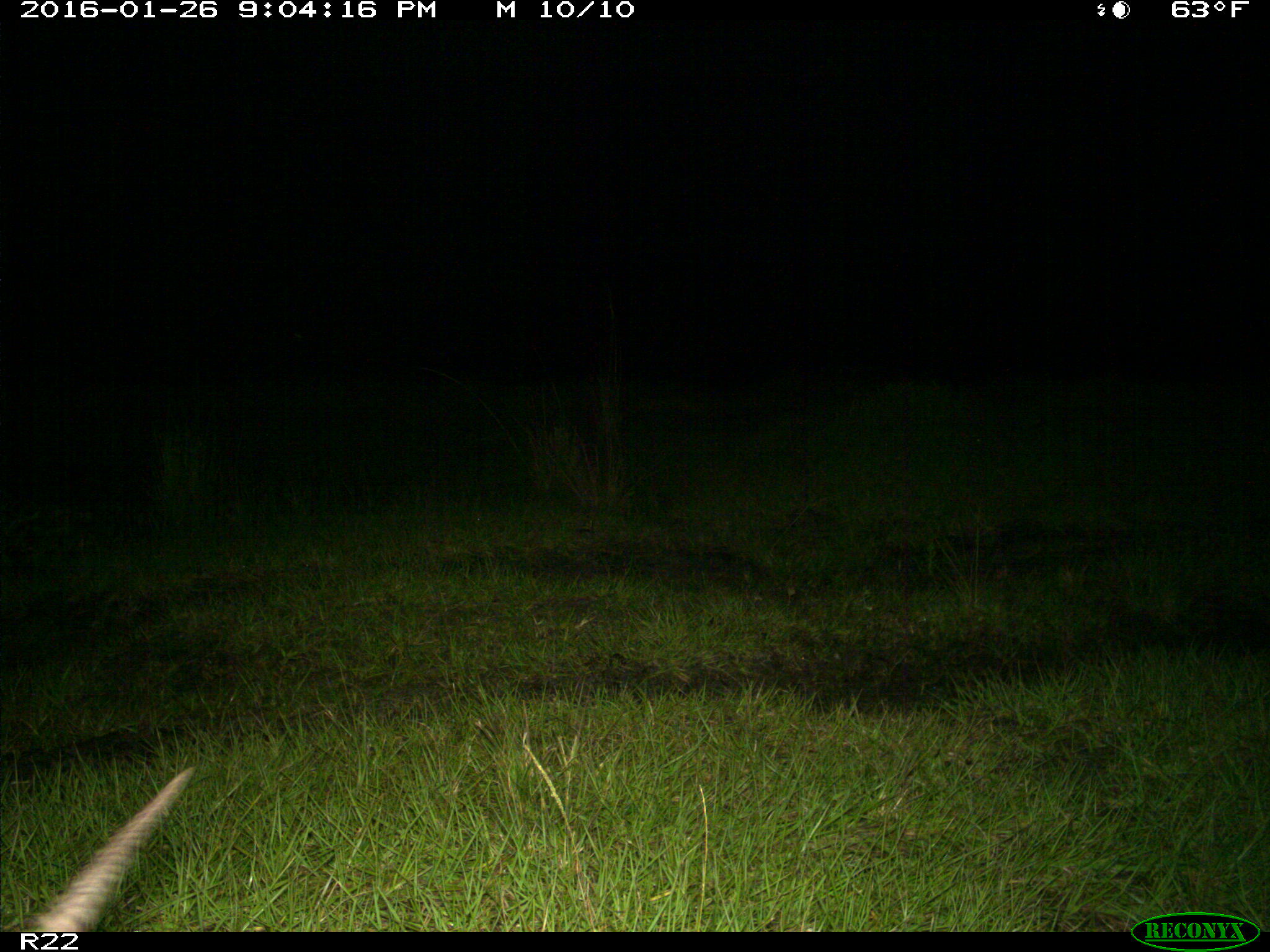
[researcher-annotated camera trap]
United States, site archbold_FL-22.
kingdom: Animalia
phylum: Chordata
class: Mammalia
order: Cingulata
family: Dasypodidae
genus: Dasypus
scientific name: Dasypus novemcinctus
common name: nine-banded armadillo